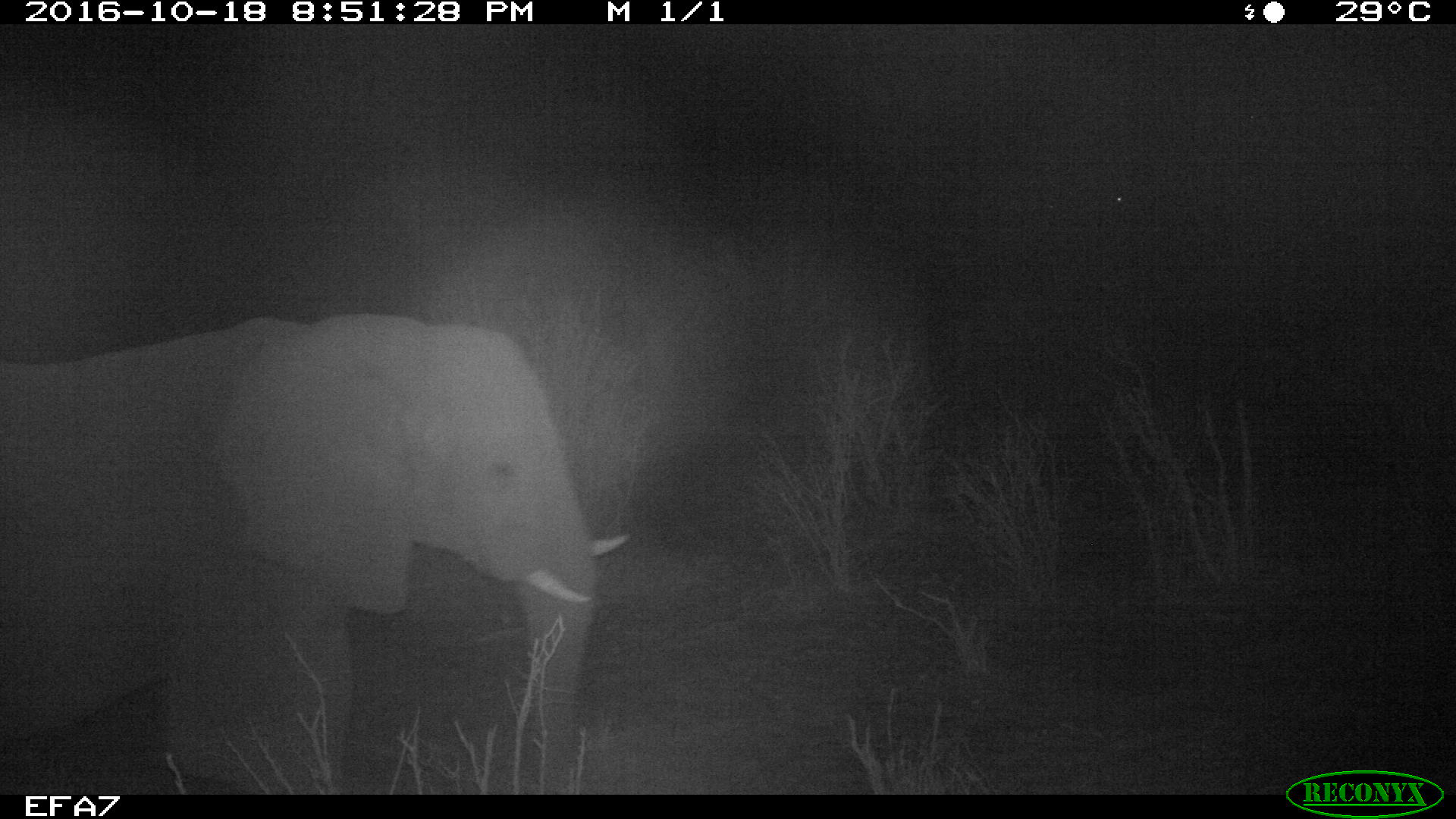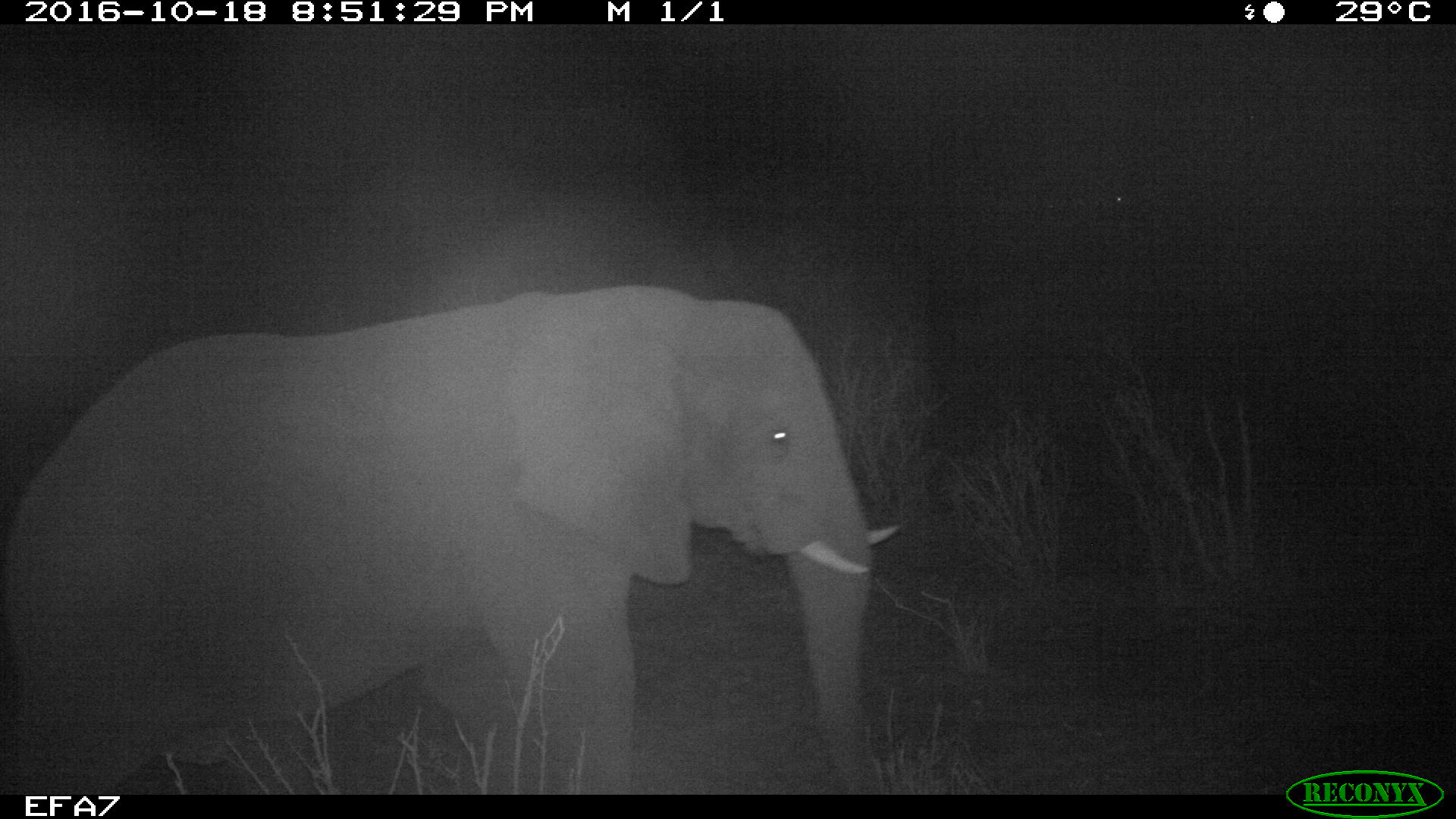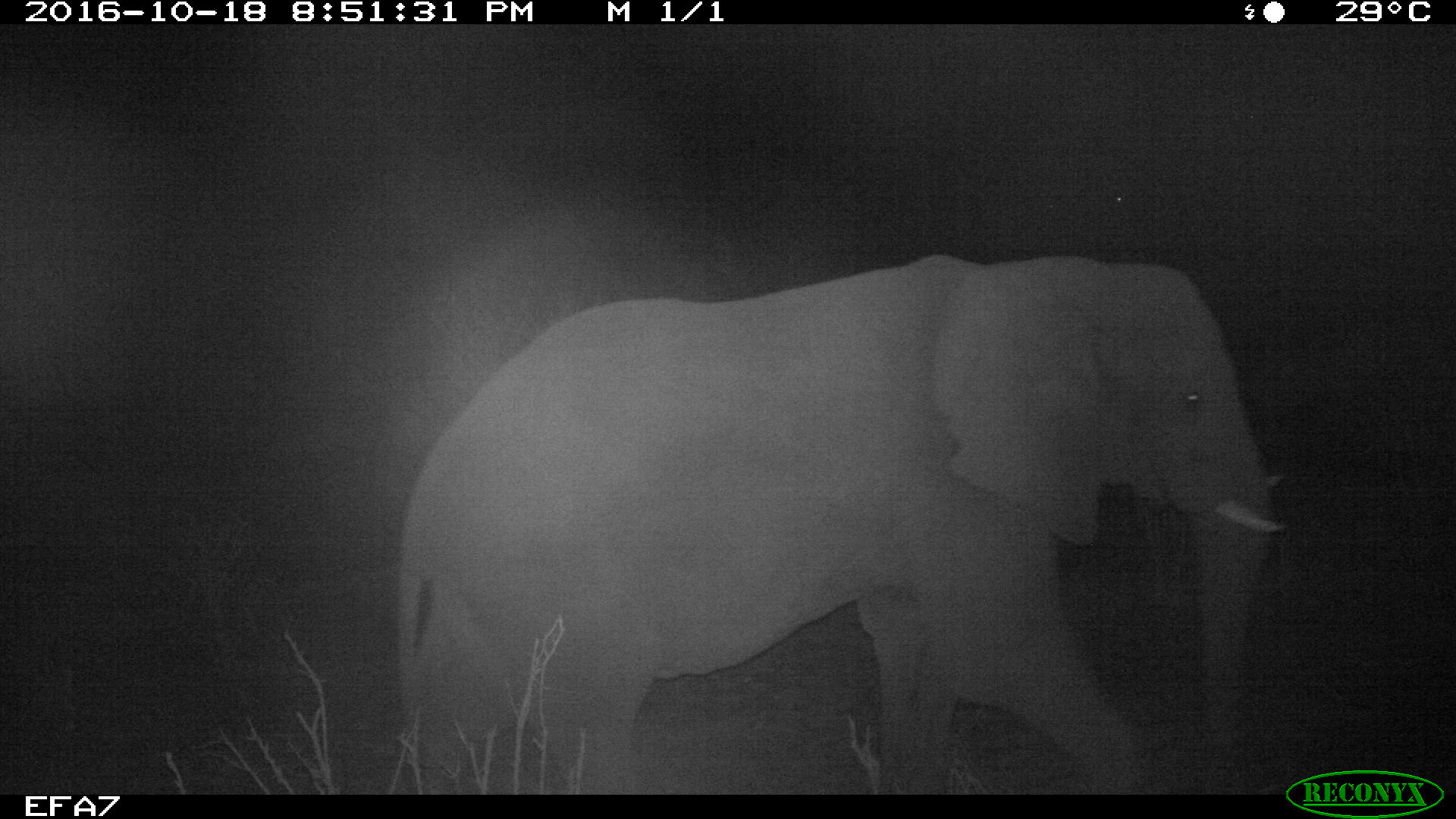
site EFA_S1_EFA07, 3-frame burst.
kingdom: Animalia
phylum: Chordata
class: Mammalia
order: Proboscidea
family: Elephantidae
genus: Loxodonta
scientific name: Loxodonta africana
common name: african bush elephant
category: elephant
Elephant (african bush elephant) (Loxodonta africana), count 2. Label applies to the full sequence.